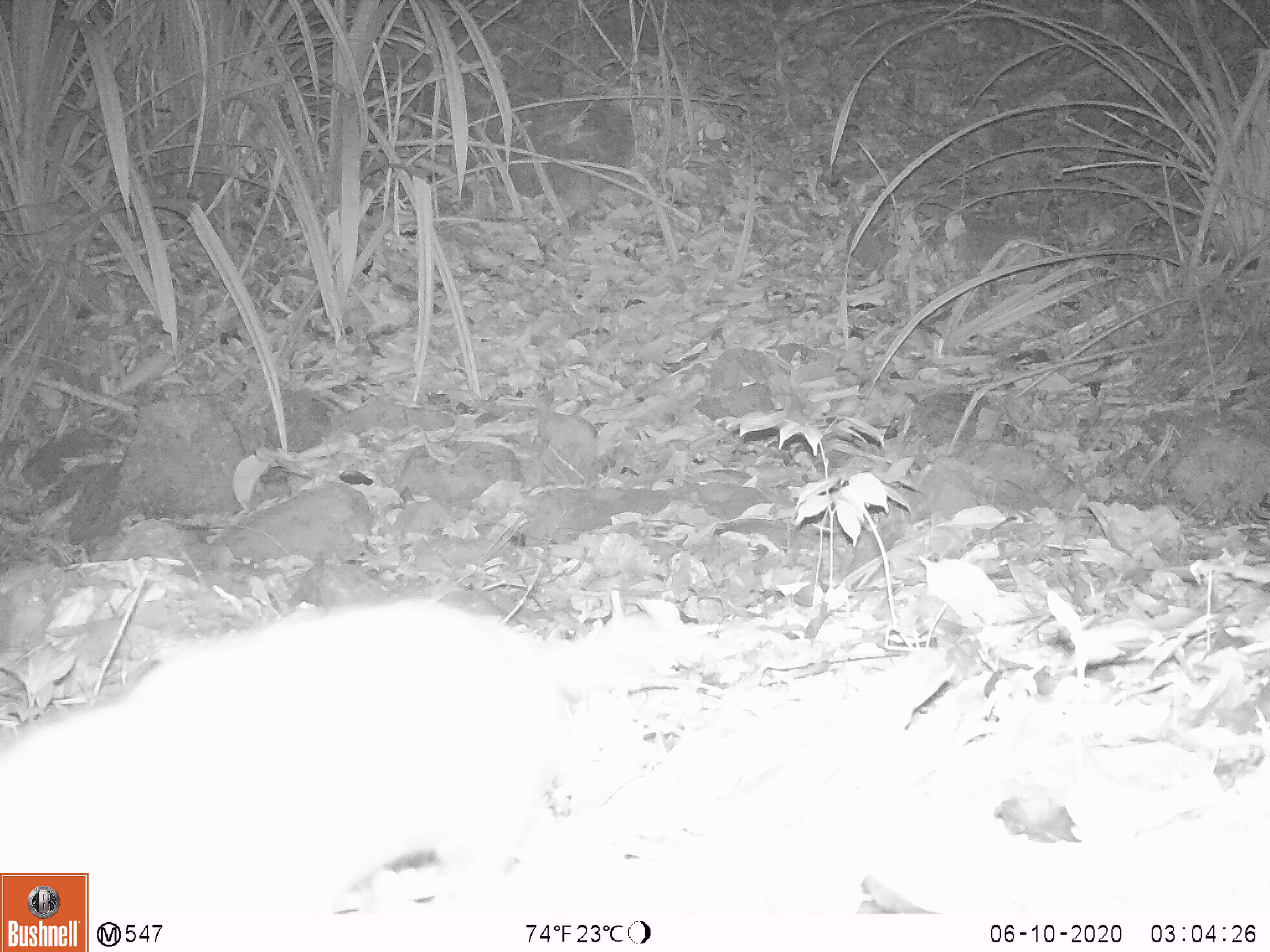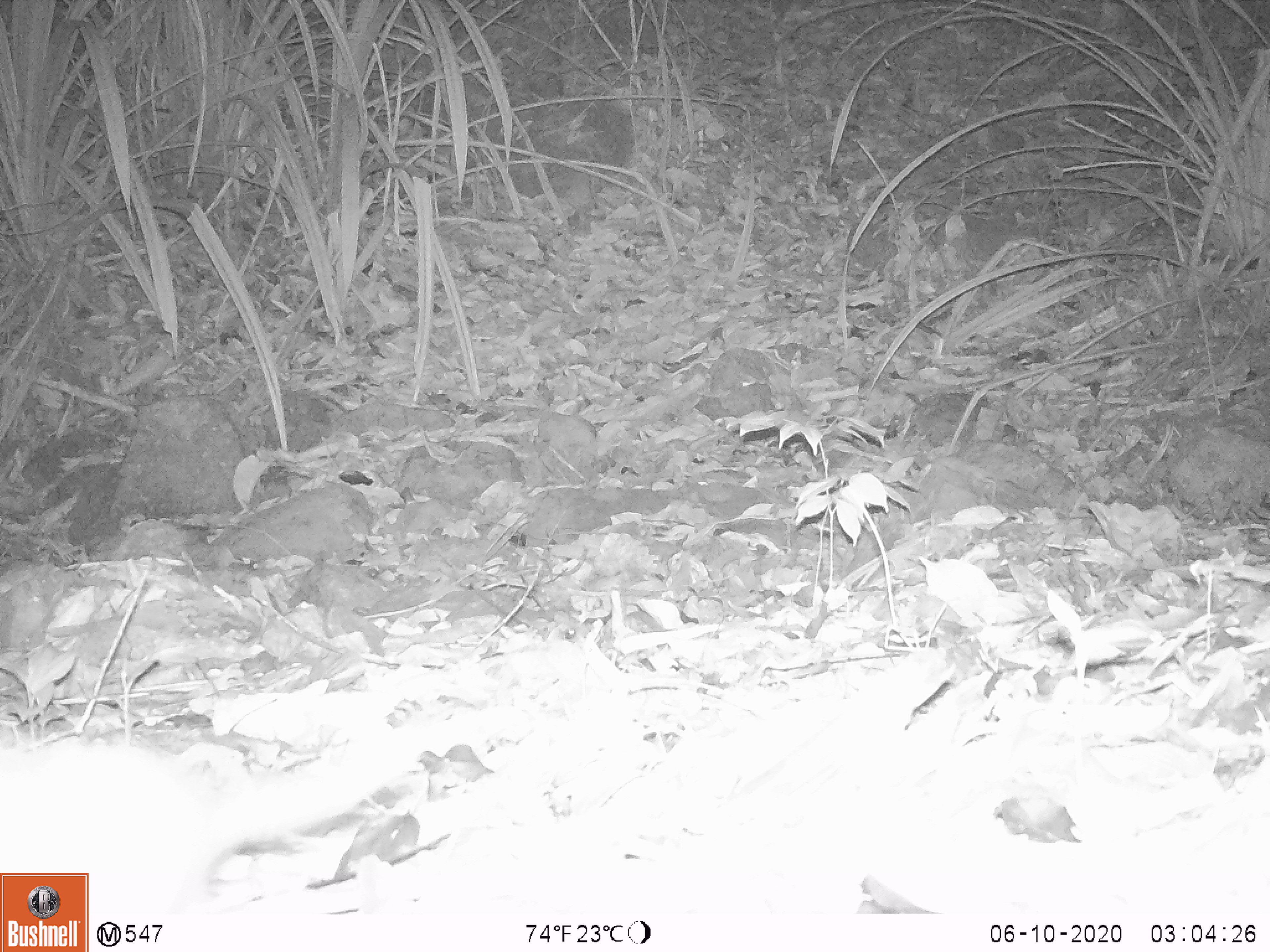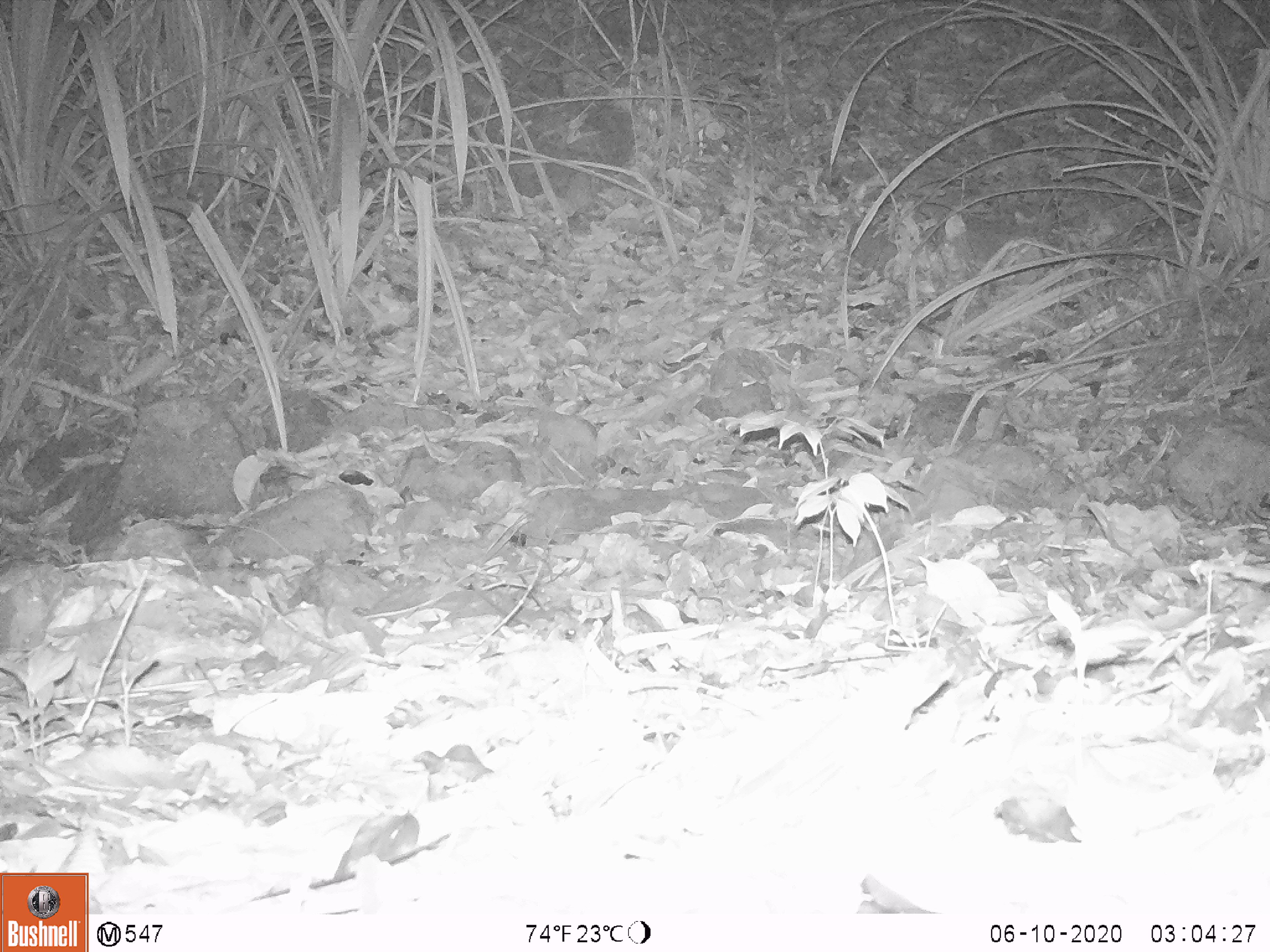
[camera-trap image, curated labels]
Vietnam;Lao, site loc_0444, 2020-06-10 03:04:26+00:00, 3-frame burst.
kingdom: Animalia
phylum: Chordata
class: Mammalia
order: Rodentia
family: Echimyidae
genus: Dactylomys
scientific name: Dactylomys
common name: bamboo rat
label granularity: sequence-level